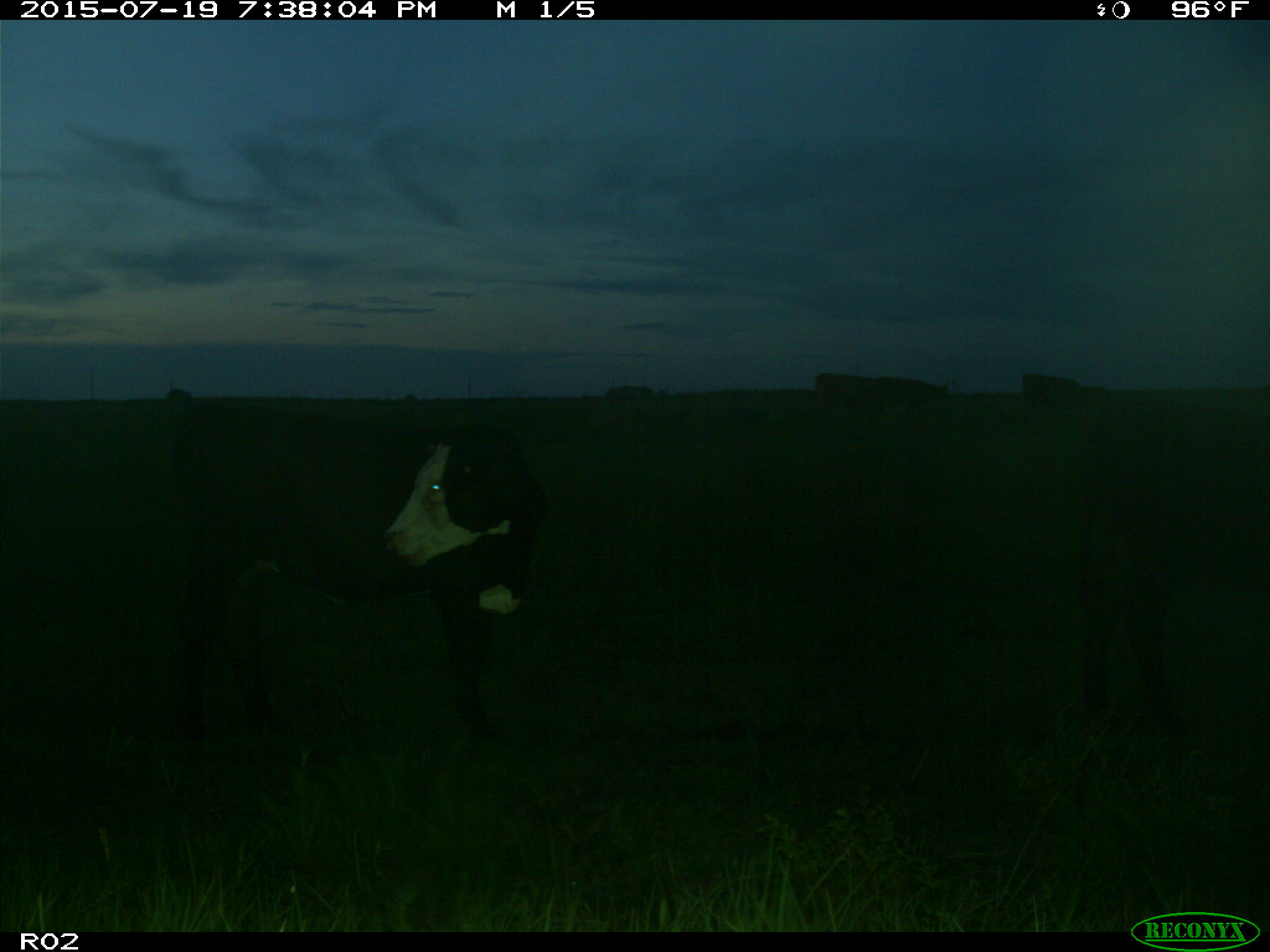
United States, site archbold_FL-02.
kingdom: Animalia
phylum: Chordata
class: Mammalia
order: Artiodactyla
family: Bovidae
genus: Bos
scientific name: Bos taurus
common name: domestic cow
Bos taurus (domestic cow).